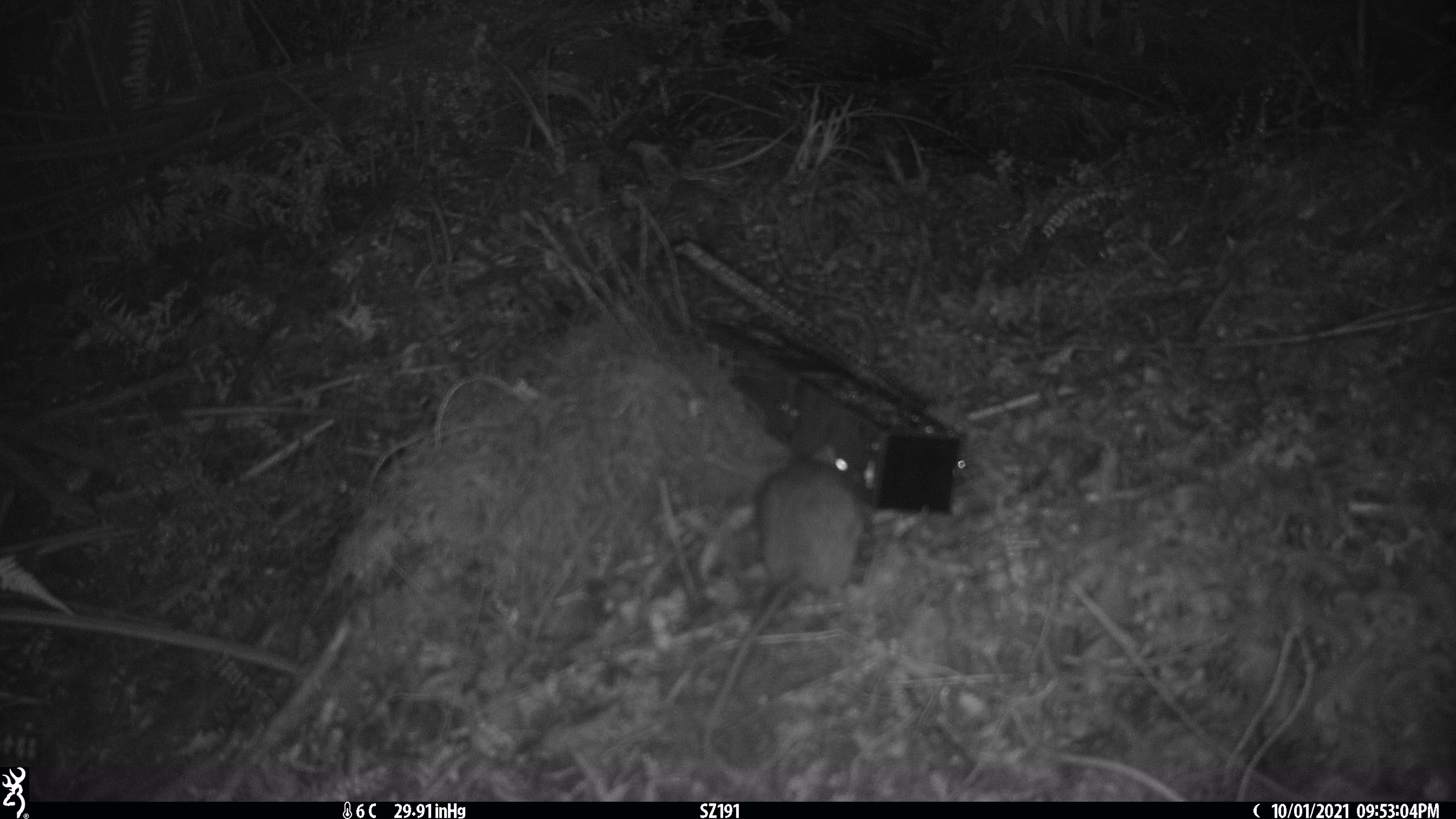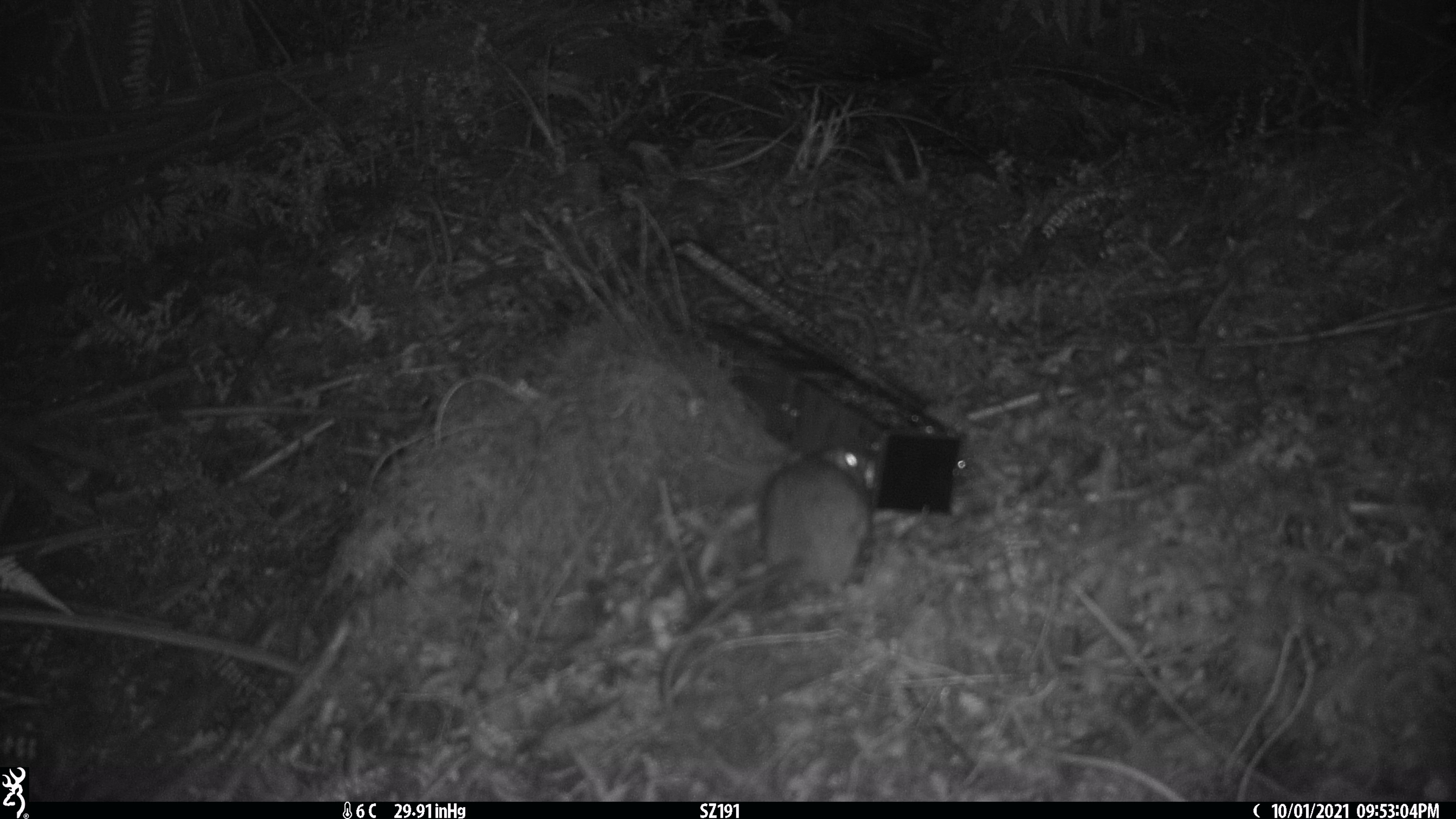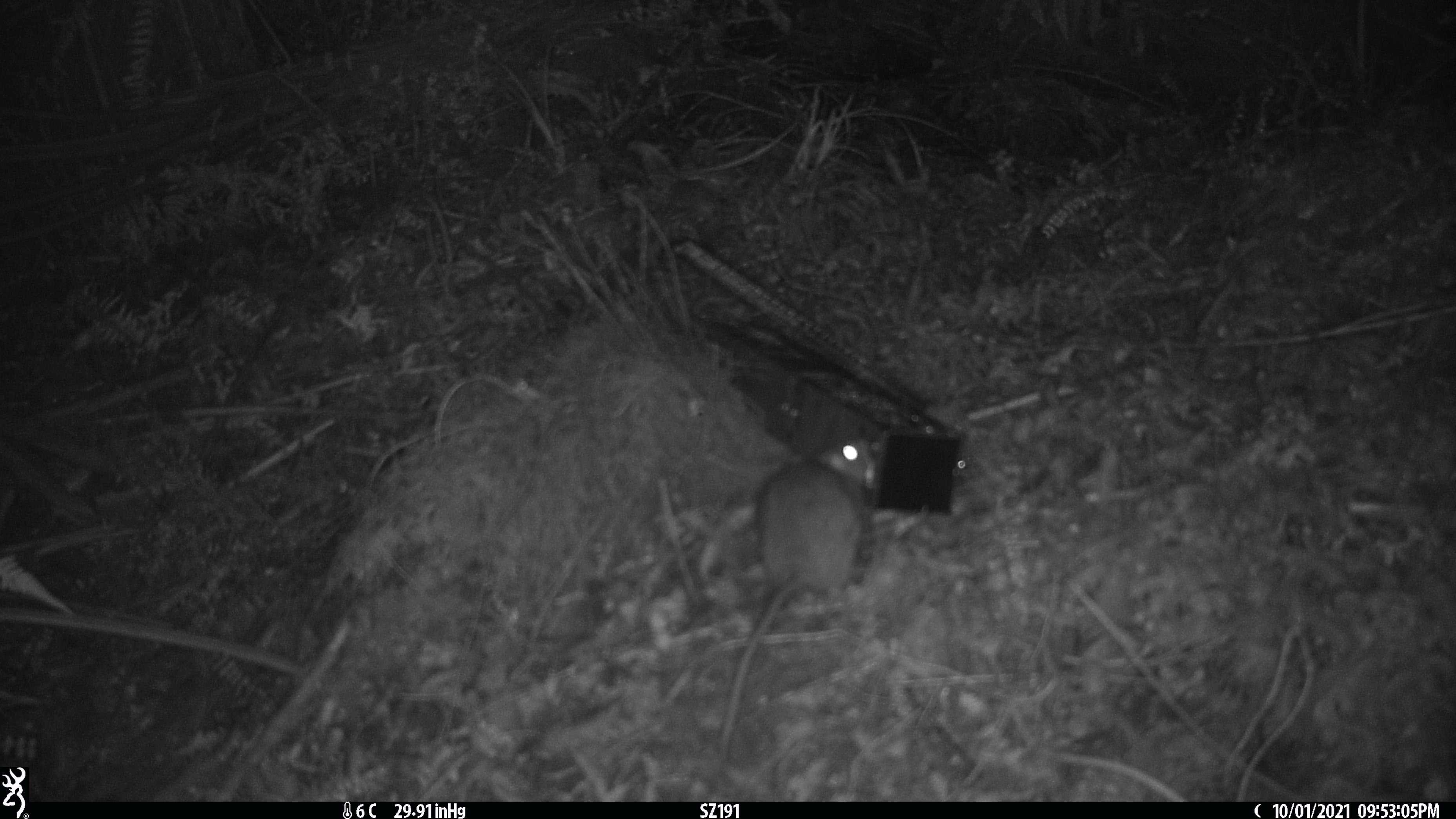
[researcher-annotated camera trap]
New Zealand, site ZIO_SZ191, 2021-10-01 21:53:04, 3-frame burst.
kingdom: Animalia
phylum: Chordata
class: Mammalia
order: Rodentia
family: Muridae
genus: Rattus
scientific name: Rattus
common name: rat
Rat (Rattus).